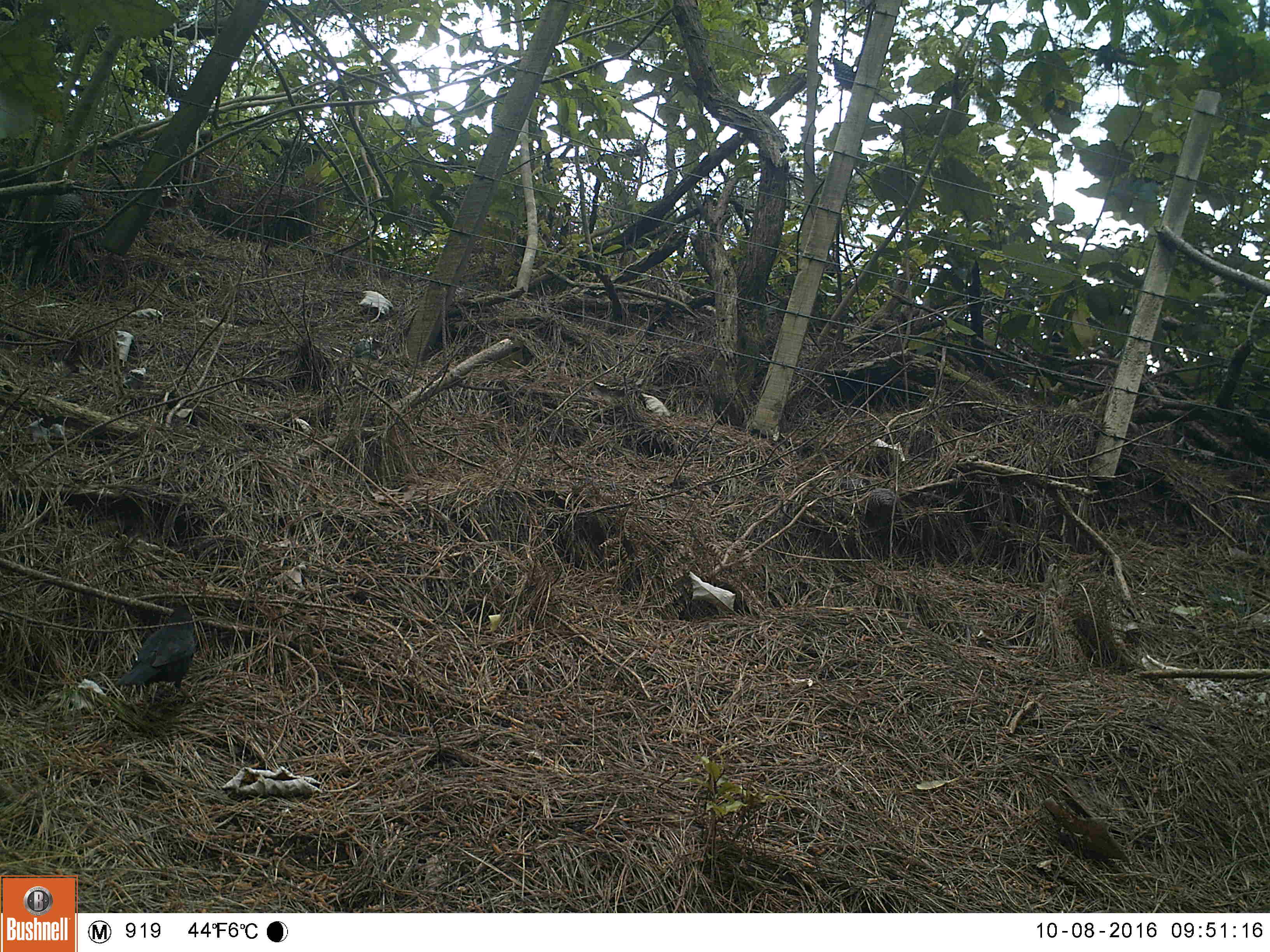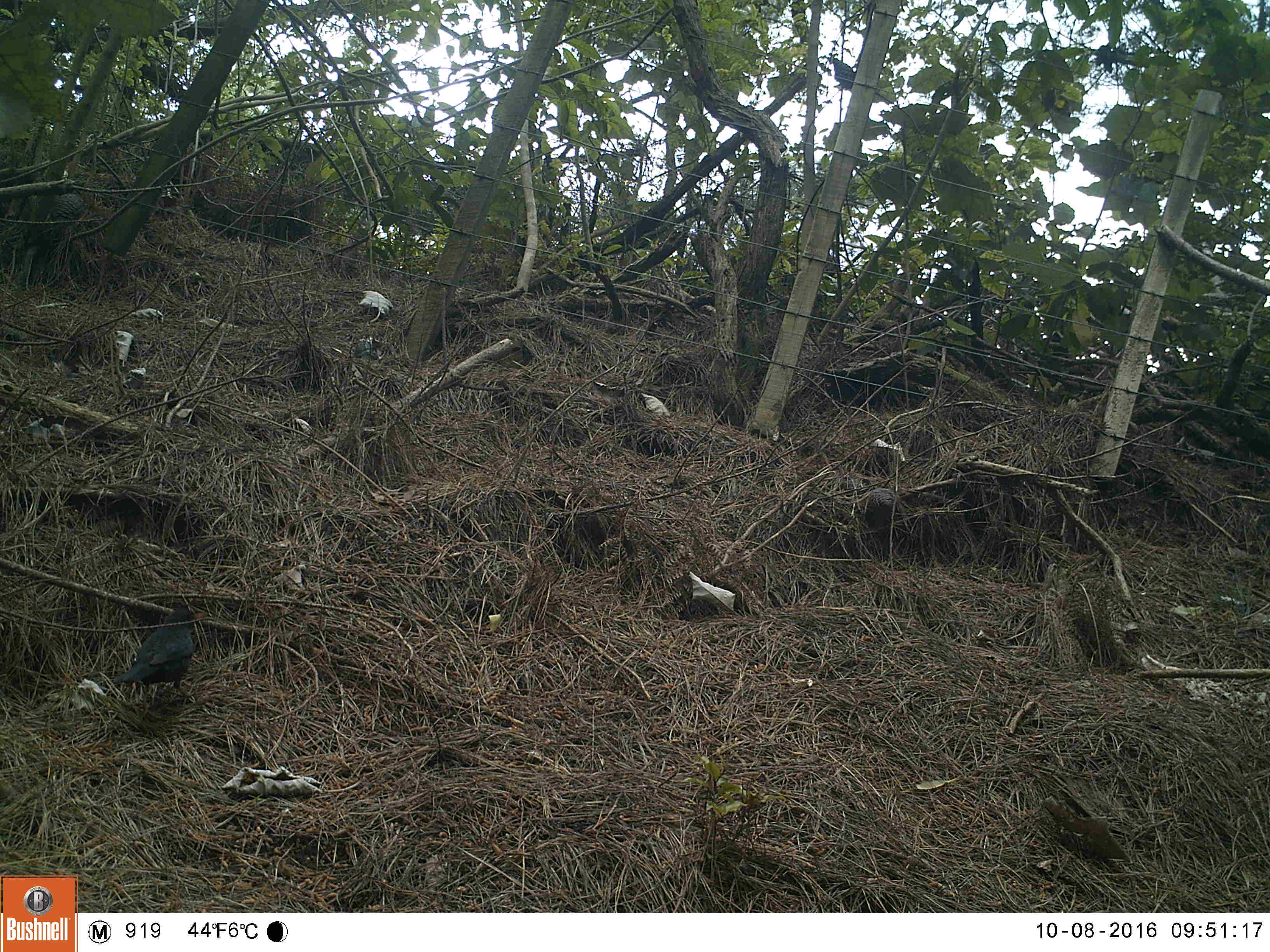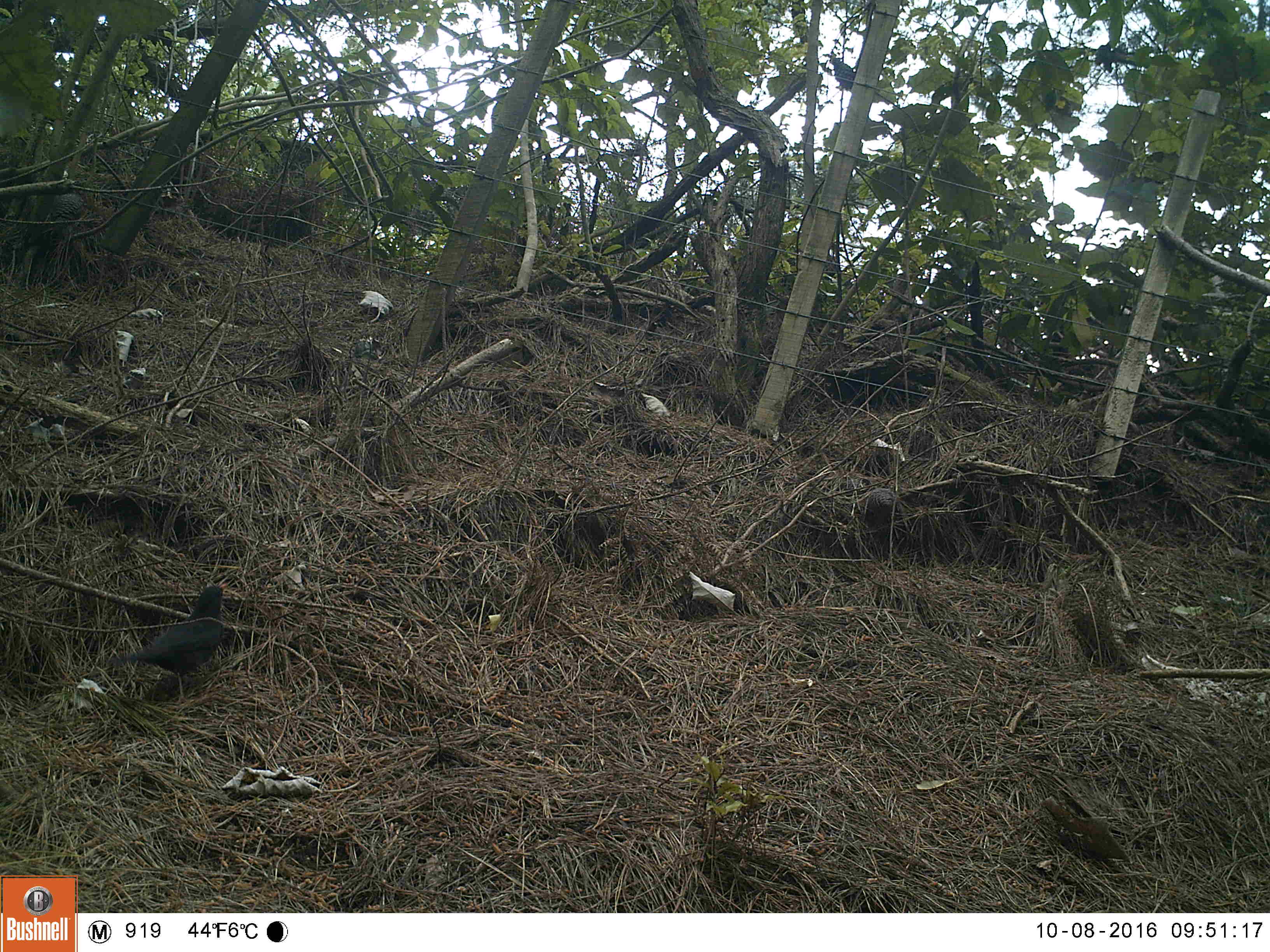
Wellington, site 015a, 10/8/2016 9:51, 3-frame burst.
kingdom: Animalia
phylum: Chordata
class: Aves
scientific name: Aves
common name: bird